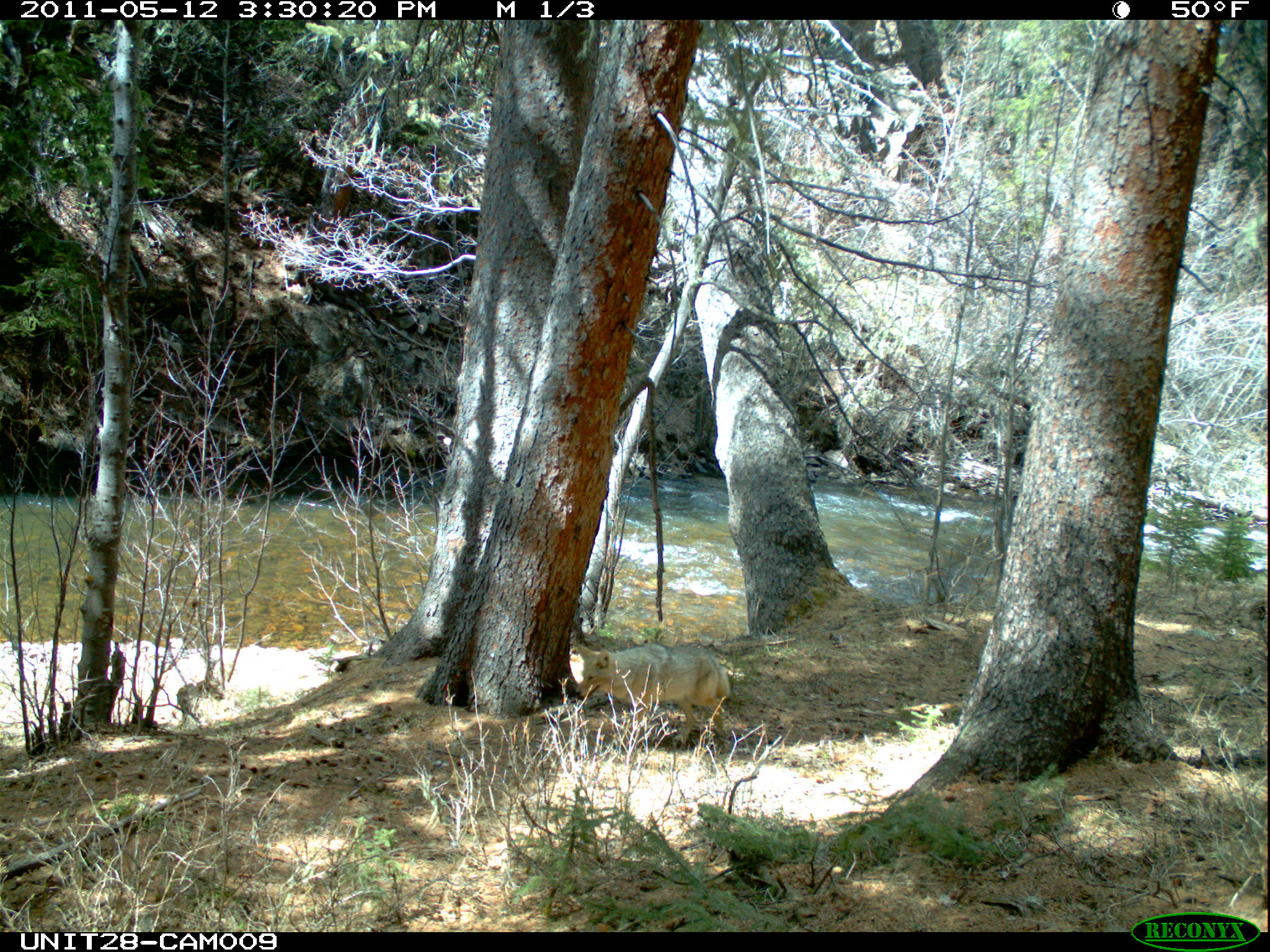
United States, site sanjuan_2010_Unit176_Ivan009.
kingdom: Animalia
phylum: Chordata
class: Mammalia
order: Carnivora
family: Canidae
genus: Canis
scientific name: Canis latrans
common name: coyote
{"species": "Canis latrans (coyote)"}